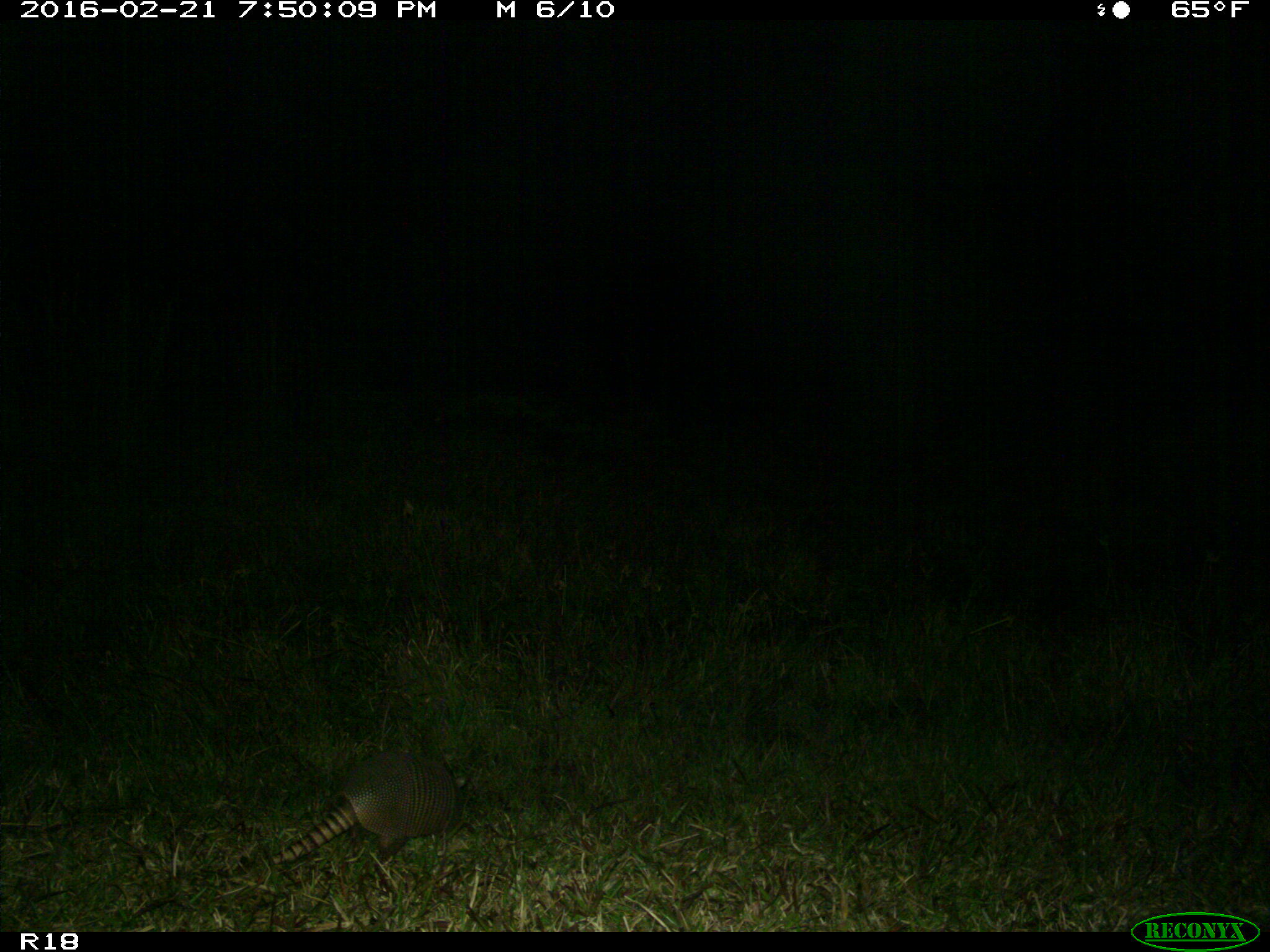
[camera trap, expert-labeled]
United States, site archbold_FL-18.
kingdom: Animalia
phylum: Chordata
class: Mammalia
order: Cingulata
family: Dasypodidae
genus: Dasypus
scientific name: Dasypus novemcinctus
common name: nine-banded armadillo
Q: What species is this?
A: Dasypus novemcinctus (nine-banded armadillo).